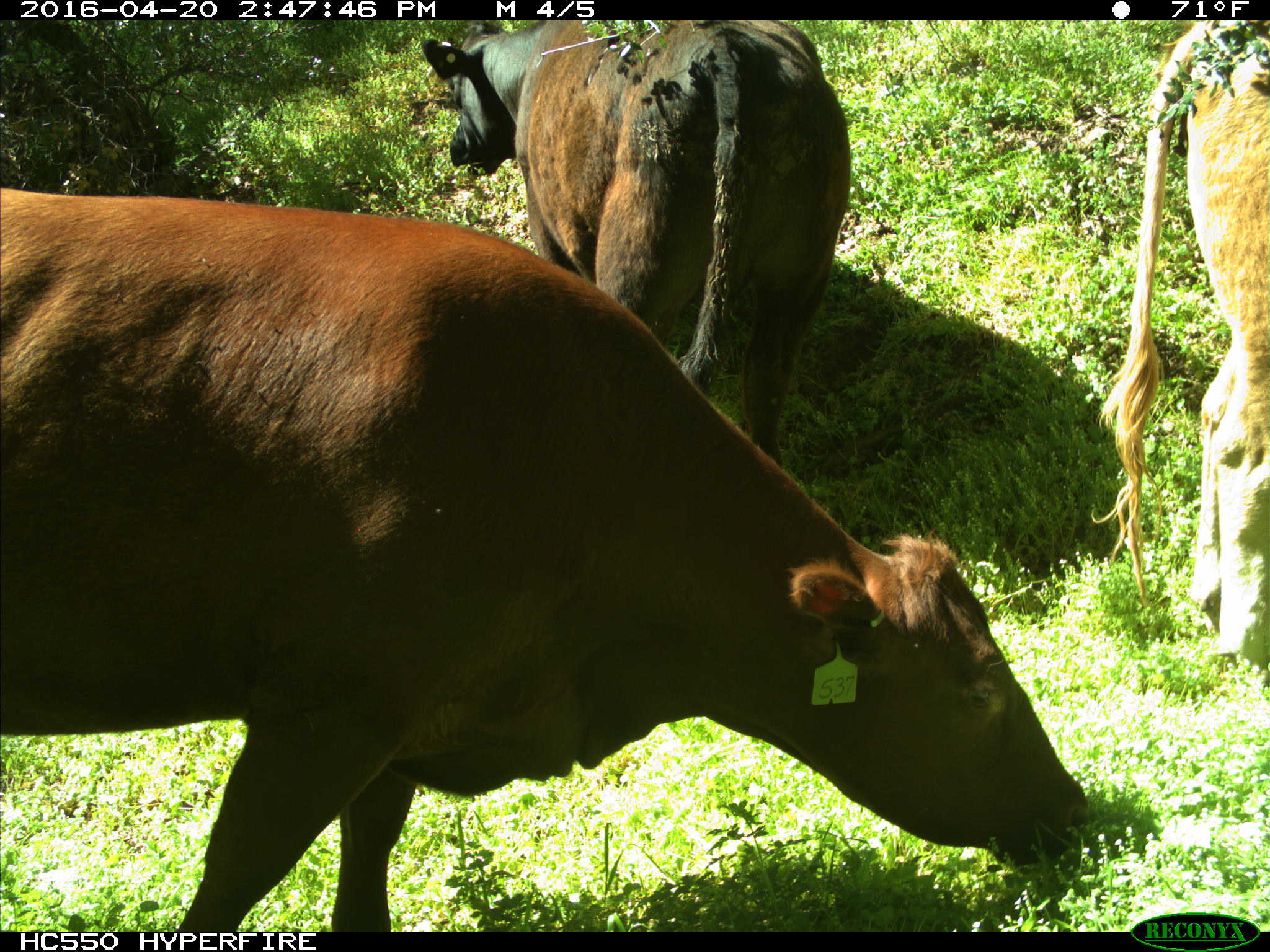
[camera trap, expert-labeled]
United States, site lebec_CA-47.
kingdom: Animalia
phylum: Chordata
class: Mammalia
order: Artiodactyla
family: Bovidae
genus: Bos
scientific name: Bos taurus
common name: domestic cow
Bos taurus (domestic cow).